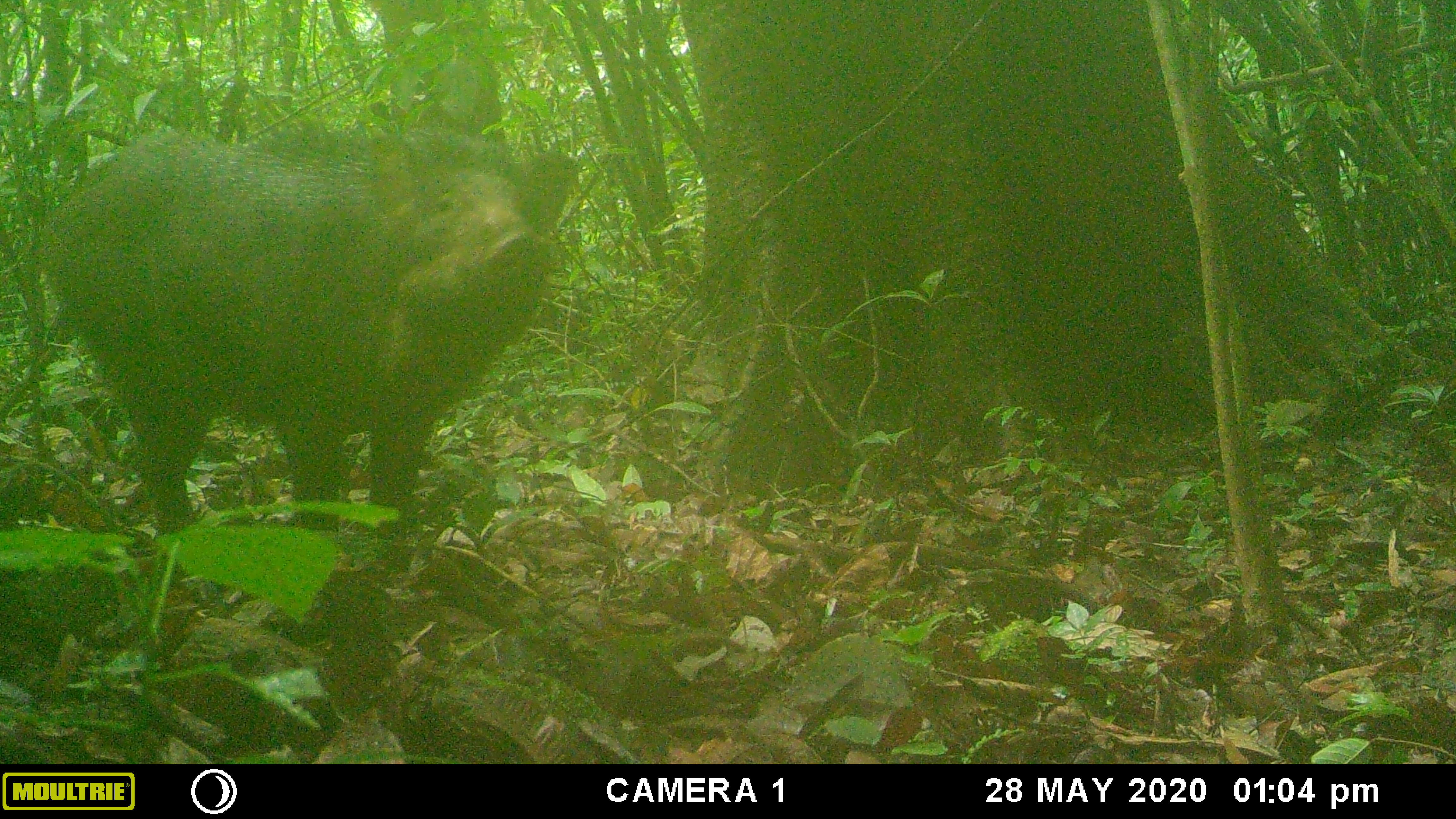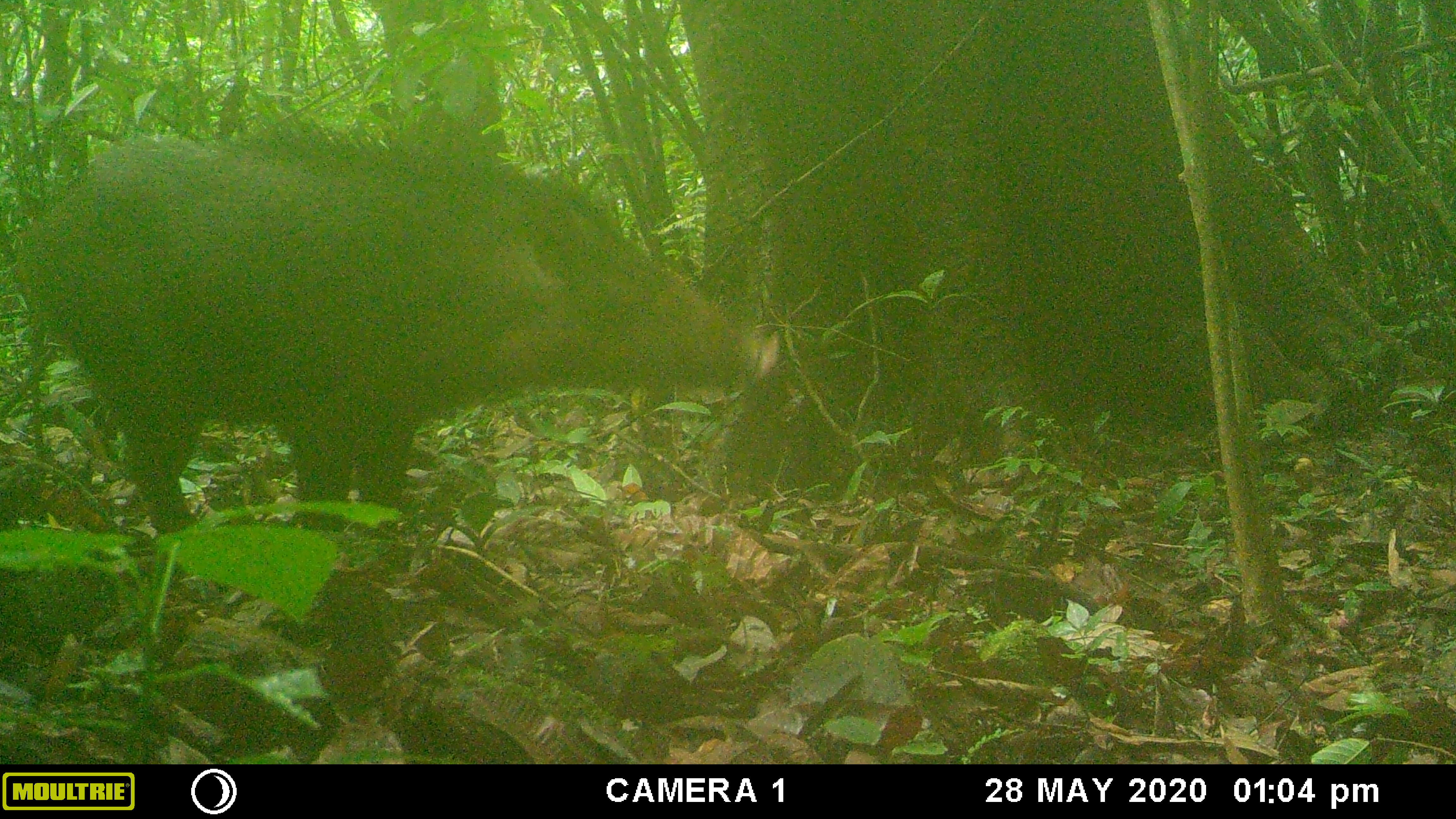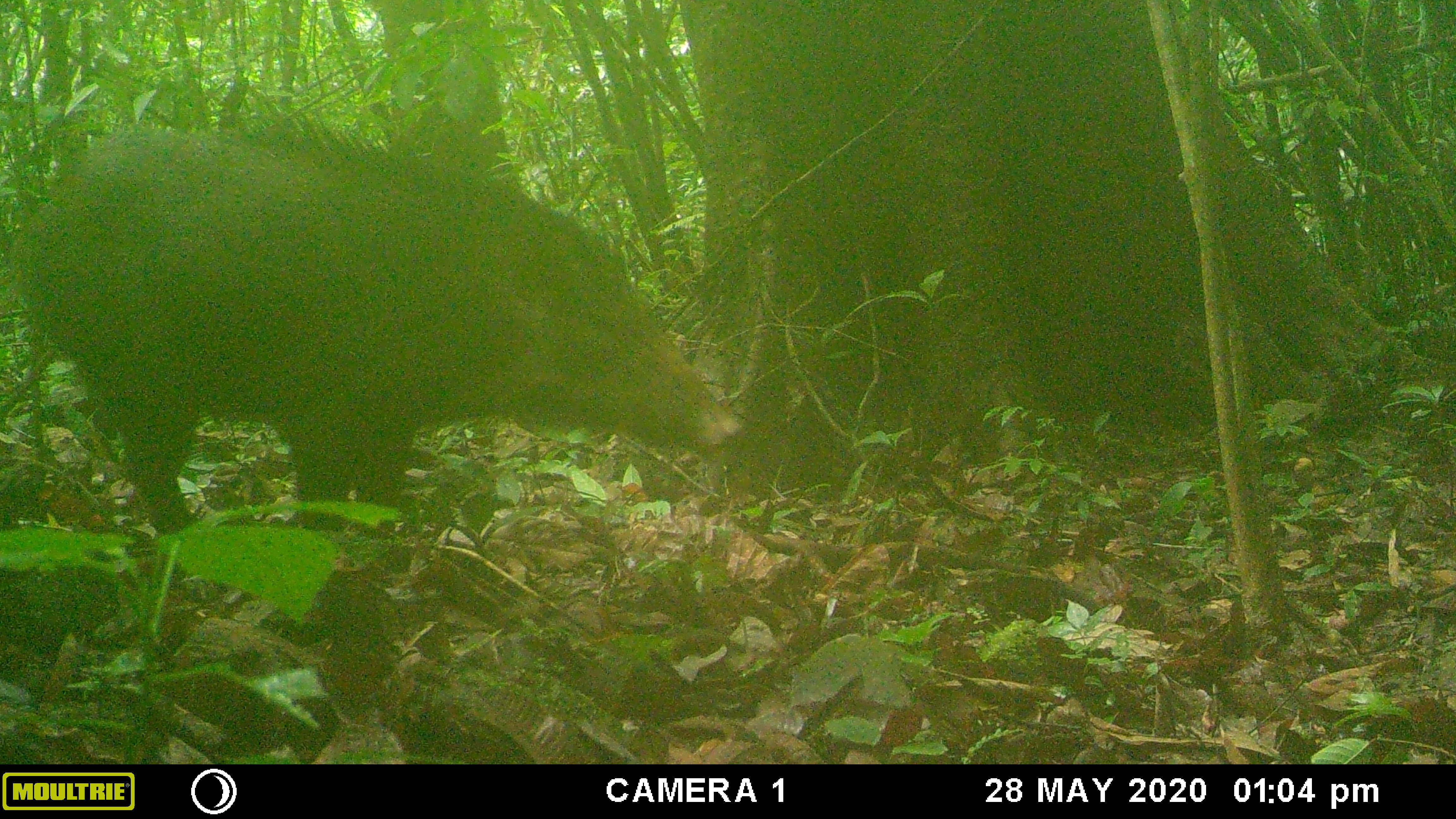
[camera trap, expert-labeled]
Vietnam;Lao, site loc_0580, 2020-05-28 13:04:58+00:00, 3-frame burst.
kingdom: Animalia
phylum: Chordata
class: Mammalia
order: Artiodactyla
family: Suidae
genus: Sus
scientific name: Sus scrofa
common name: eurasian wild pig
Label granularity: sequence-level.